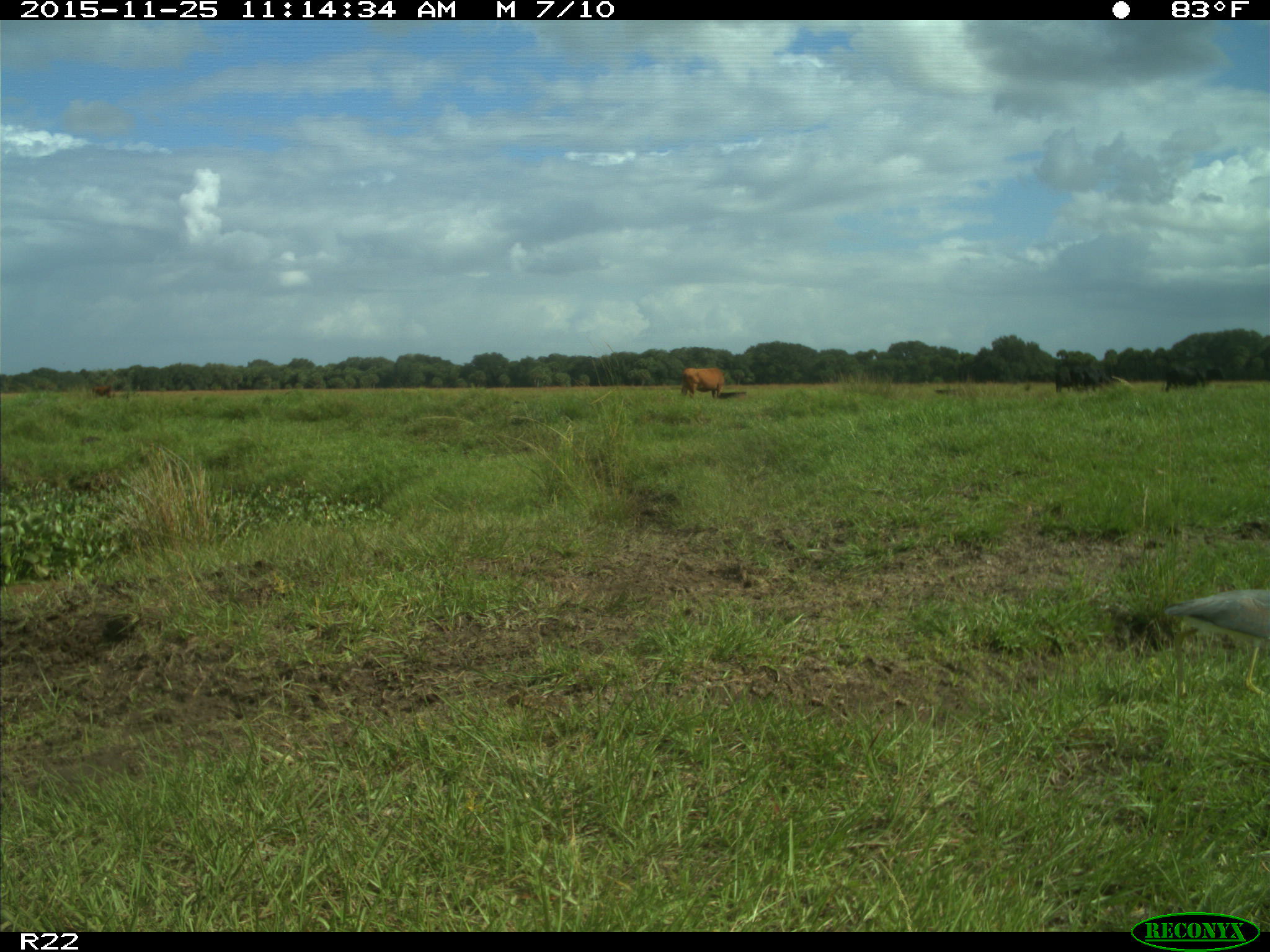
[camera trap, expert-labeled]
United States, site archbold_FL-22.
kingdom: Animalia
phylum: Chordata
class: Mammalia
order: Artiodactyla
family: Bovidae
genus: Bos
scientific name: Bos taurus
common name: domestic cow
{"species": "Bos taurus (domestic cow)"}